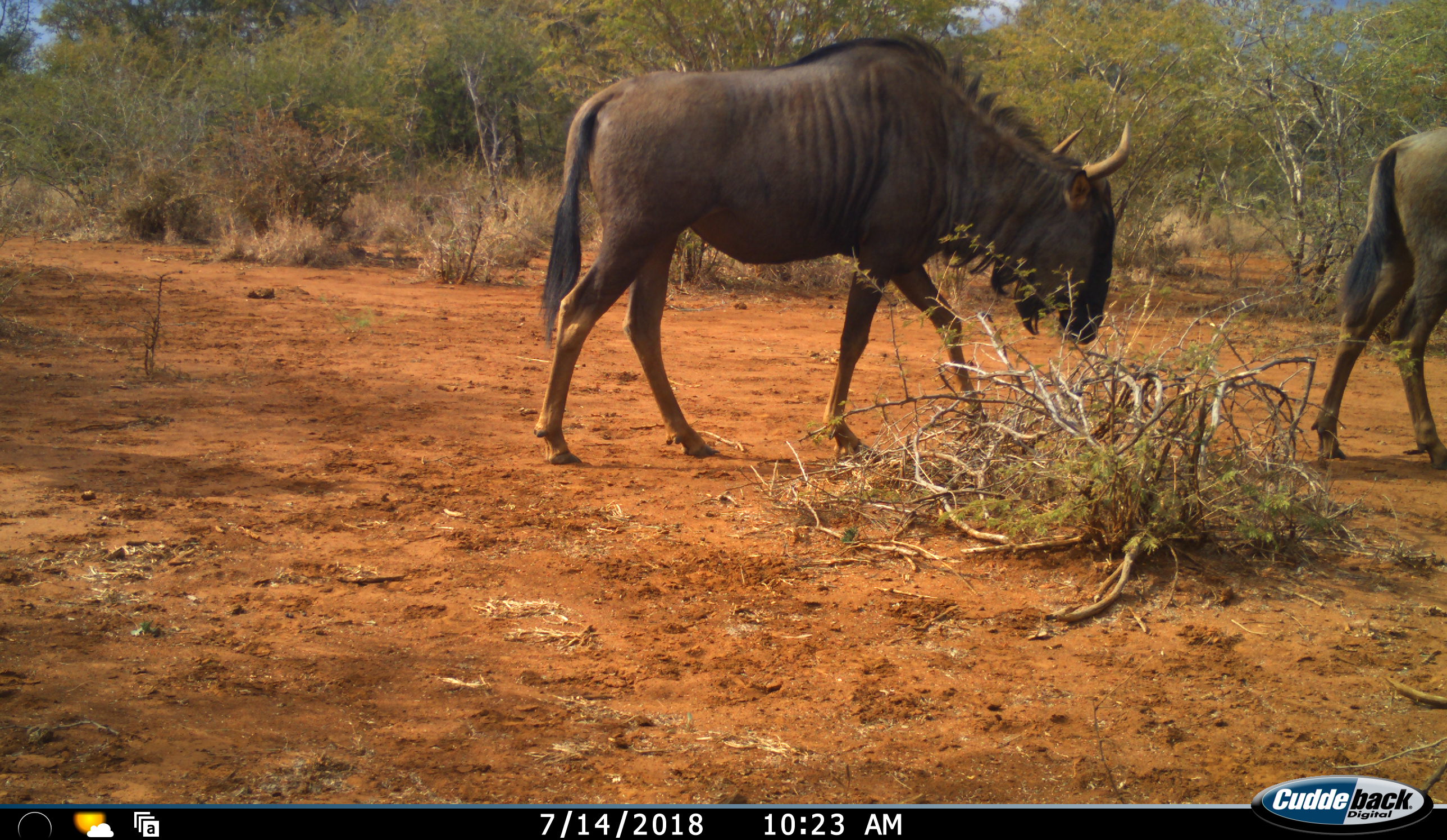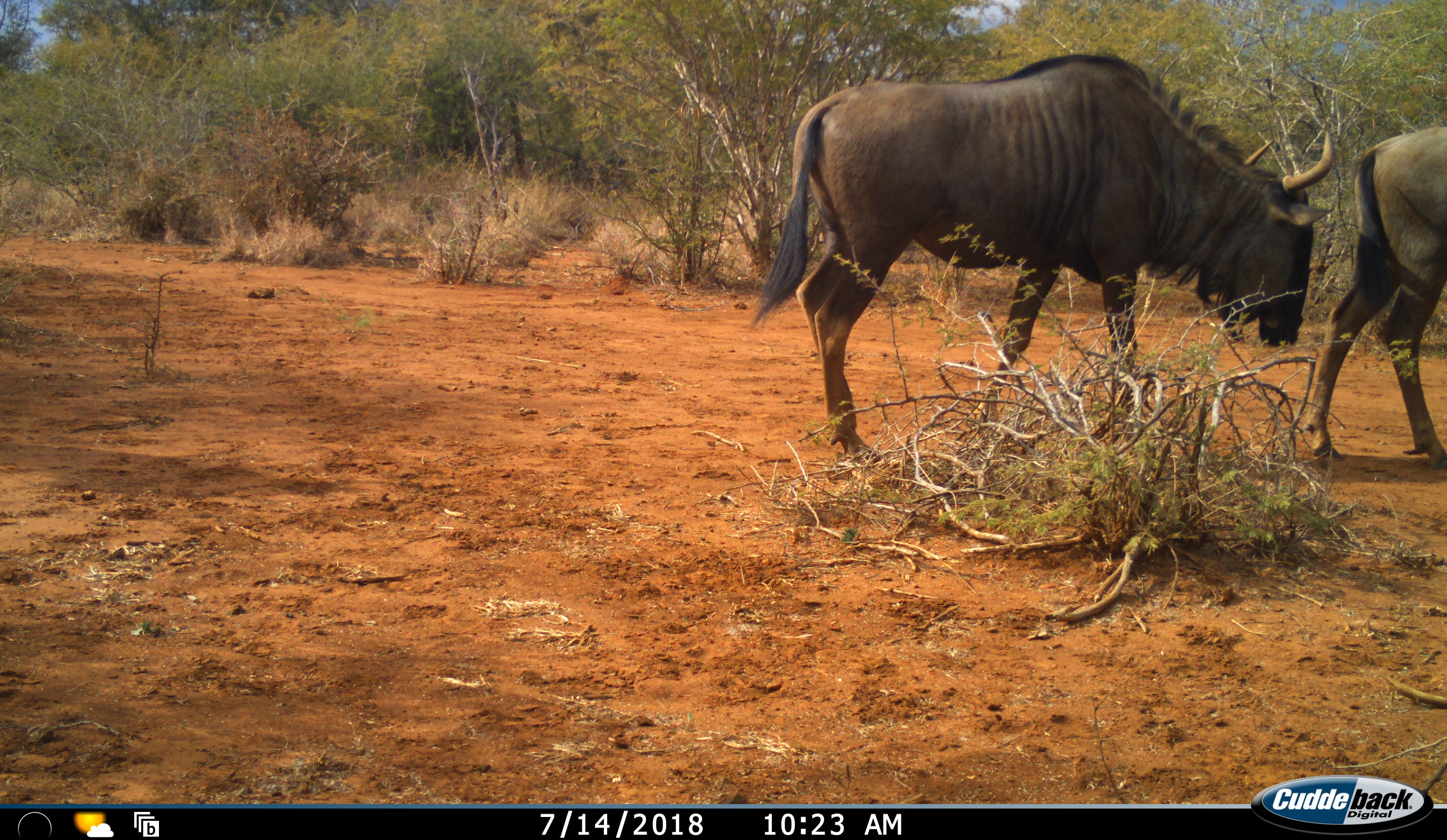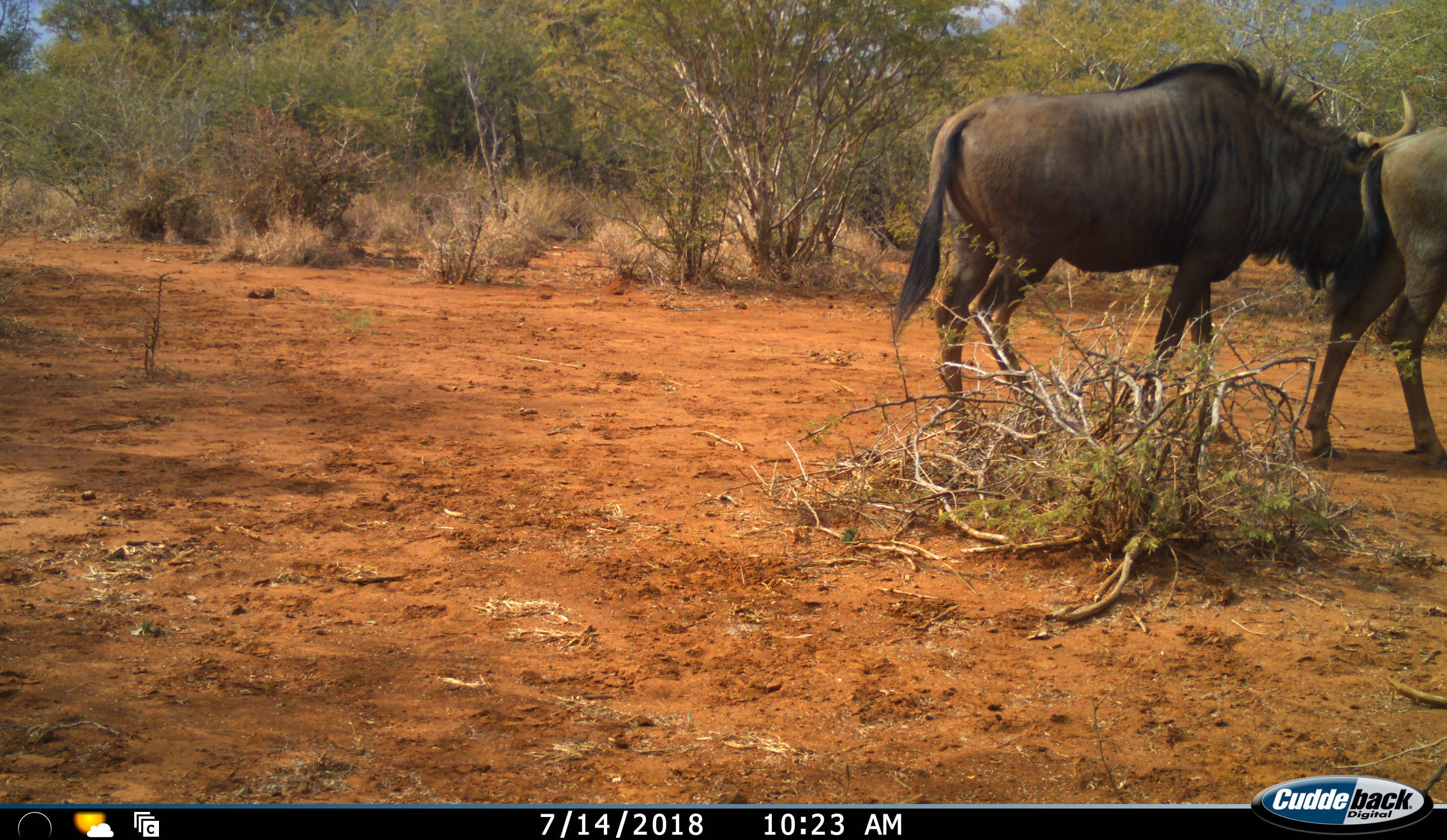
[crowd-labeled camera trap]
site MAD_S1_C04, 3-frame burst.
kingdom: Animalia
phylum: Chordata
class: Mammalia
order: Artiodactyla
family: Bovidae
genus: Connochaetes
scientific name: Connochaetes taurinus taurinus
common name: blue wildebeest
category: wildebeestblue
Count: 2.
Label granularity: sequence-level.